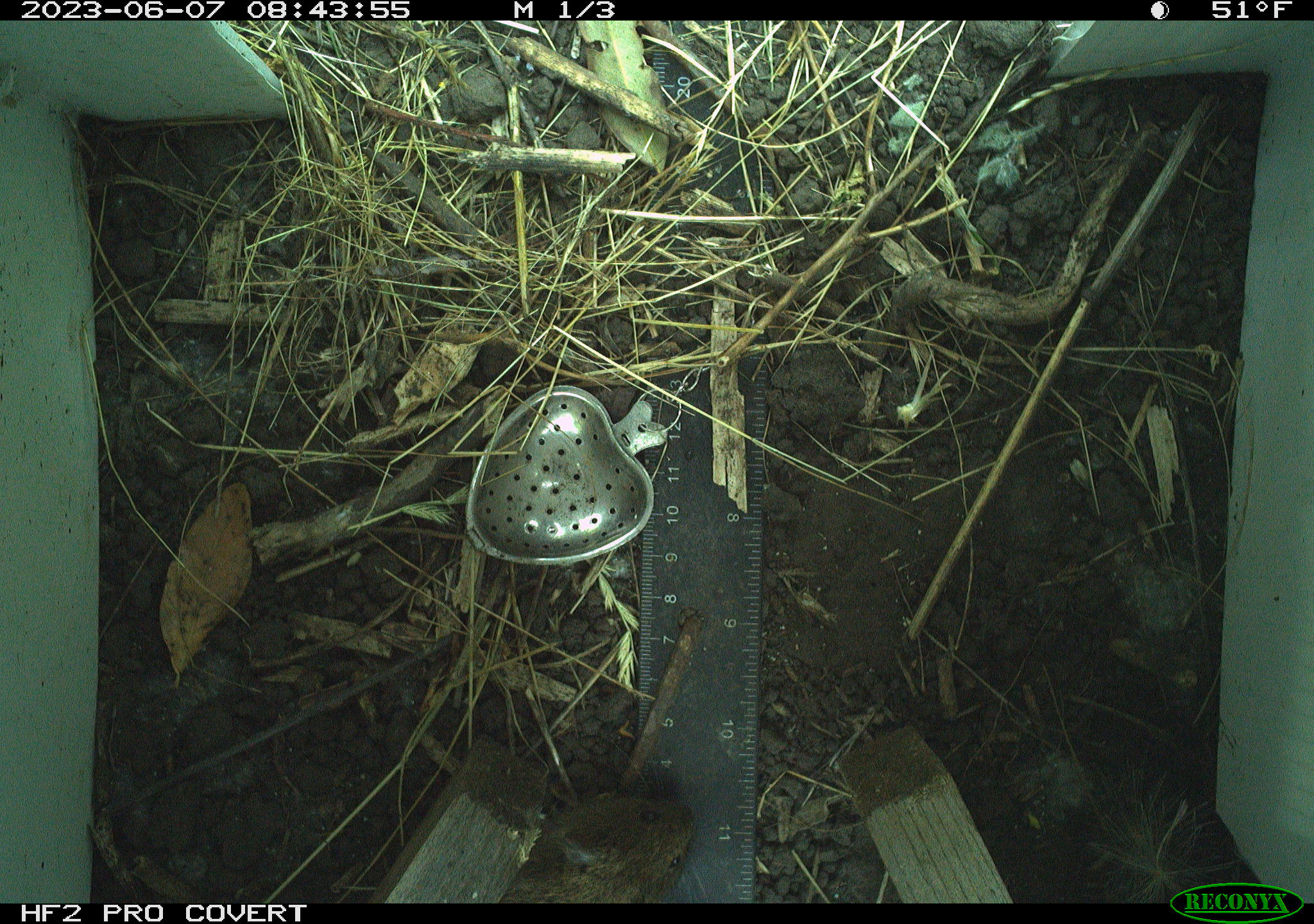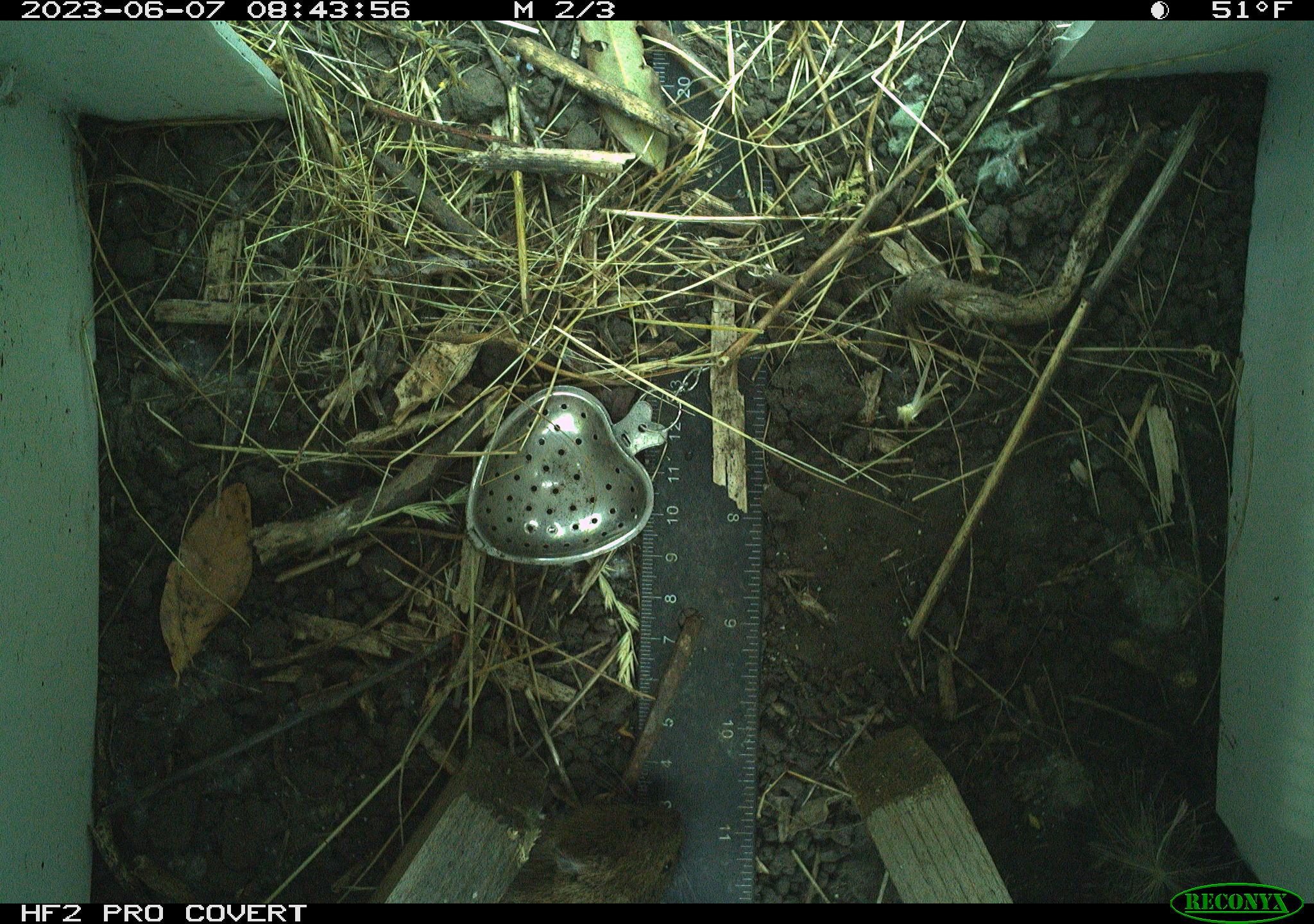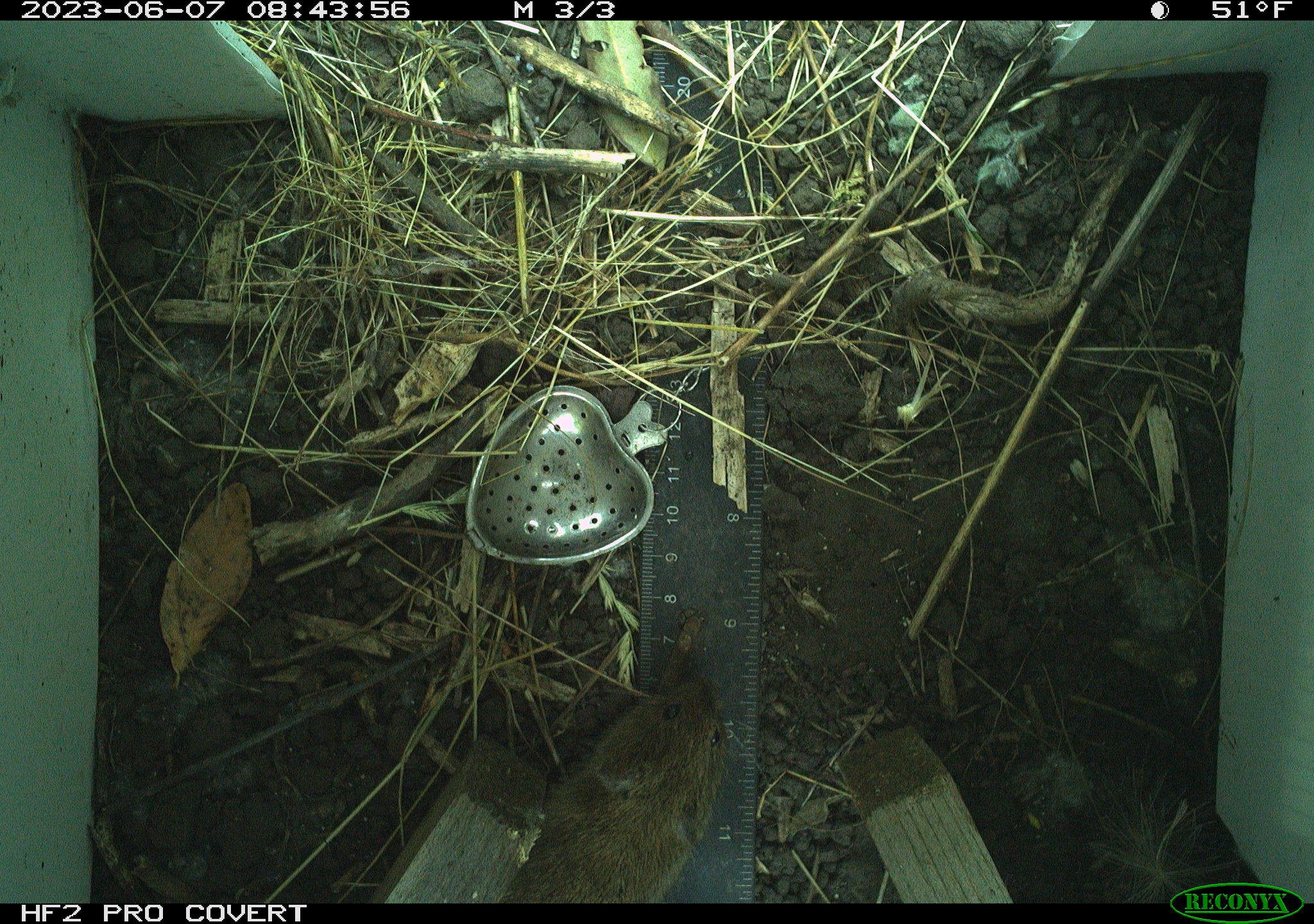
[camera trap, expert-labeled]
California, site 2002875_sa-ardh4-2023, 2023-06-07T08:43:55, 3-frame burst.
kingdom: Animalia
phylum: Chordata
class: Mammalia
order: Rodentia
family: Cricetidae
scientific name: Arvicolinae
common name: voles, lemmings, and muskrats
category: arvicolinae subfamily